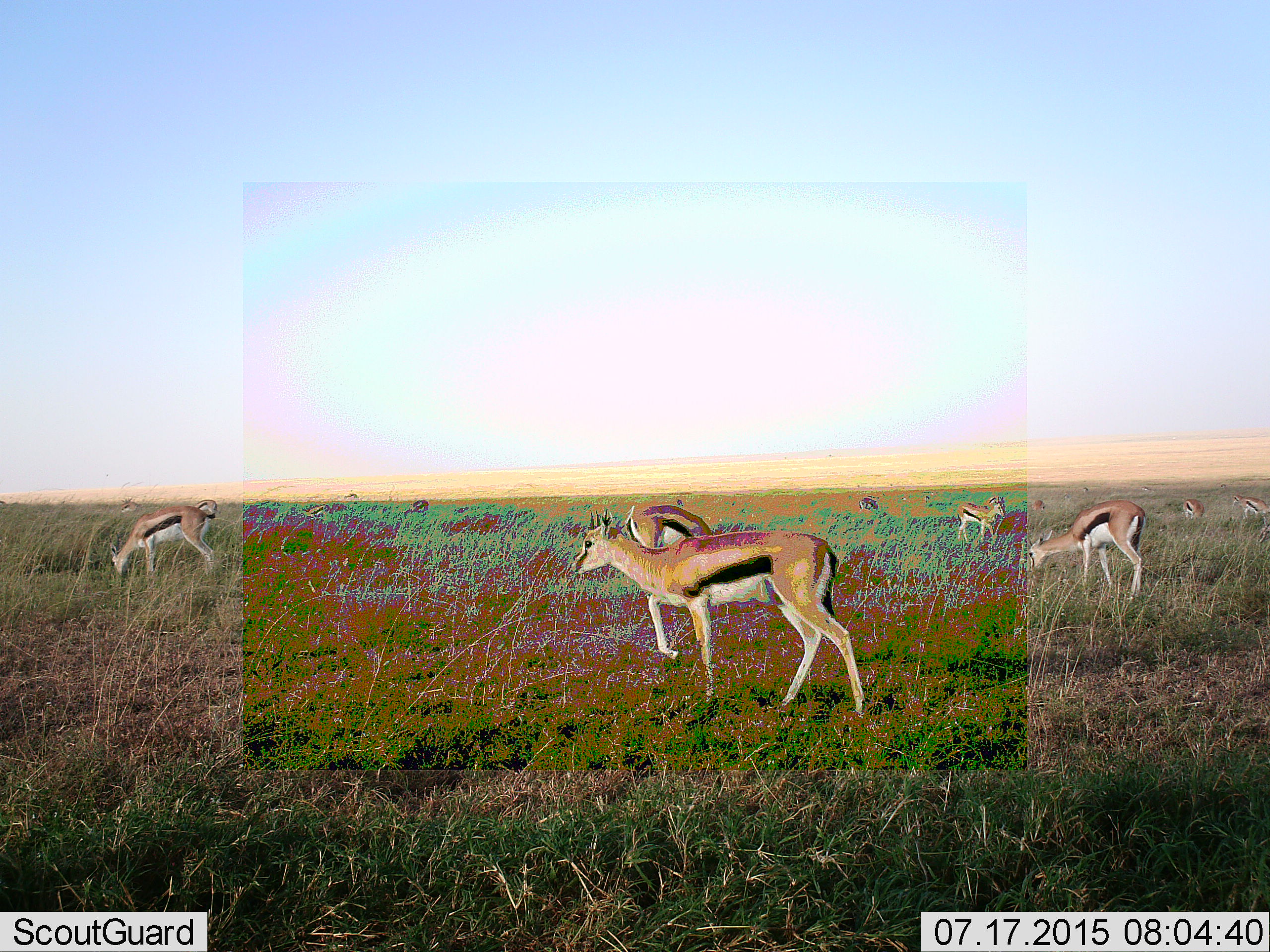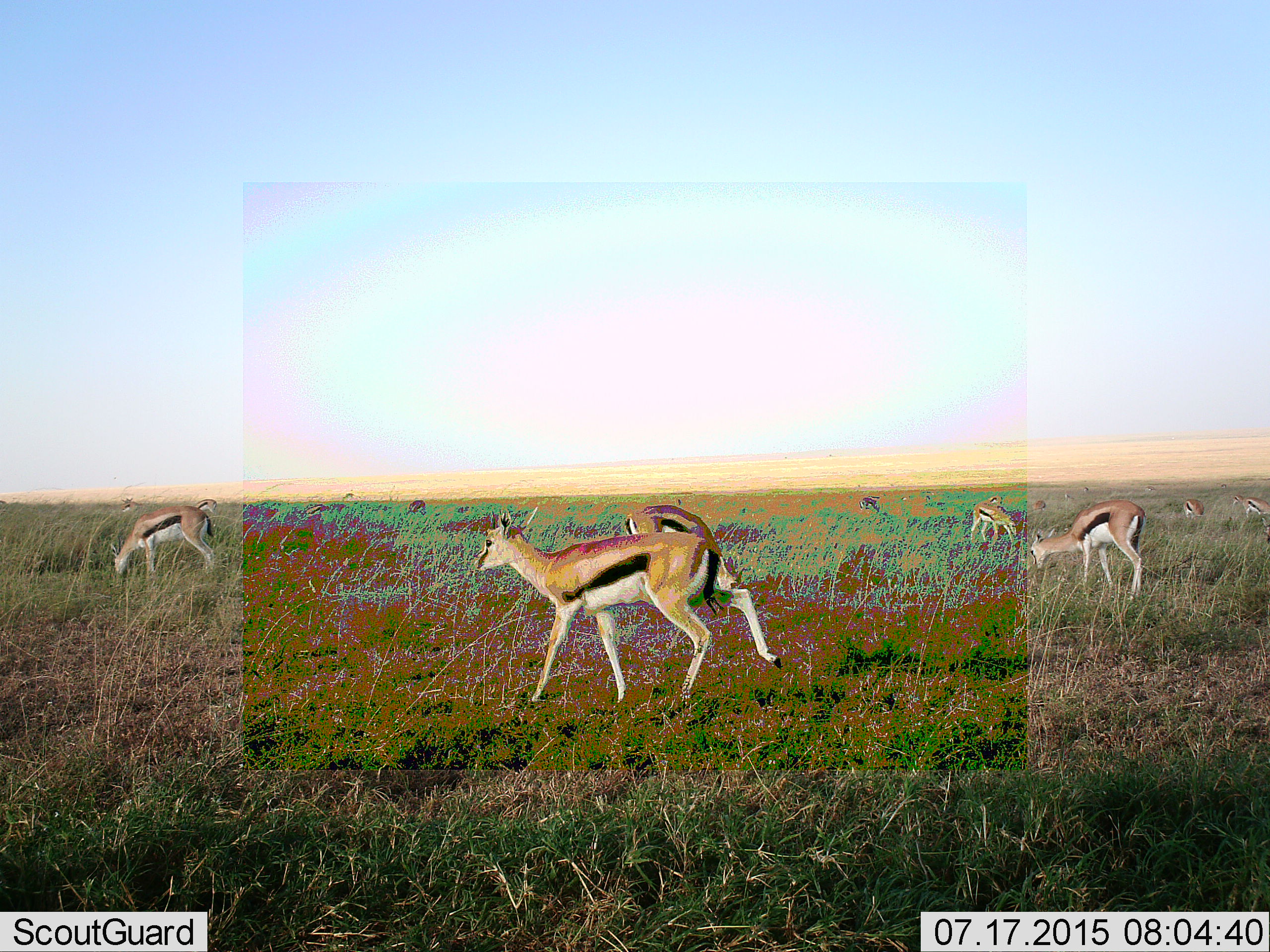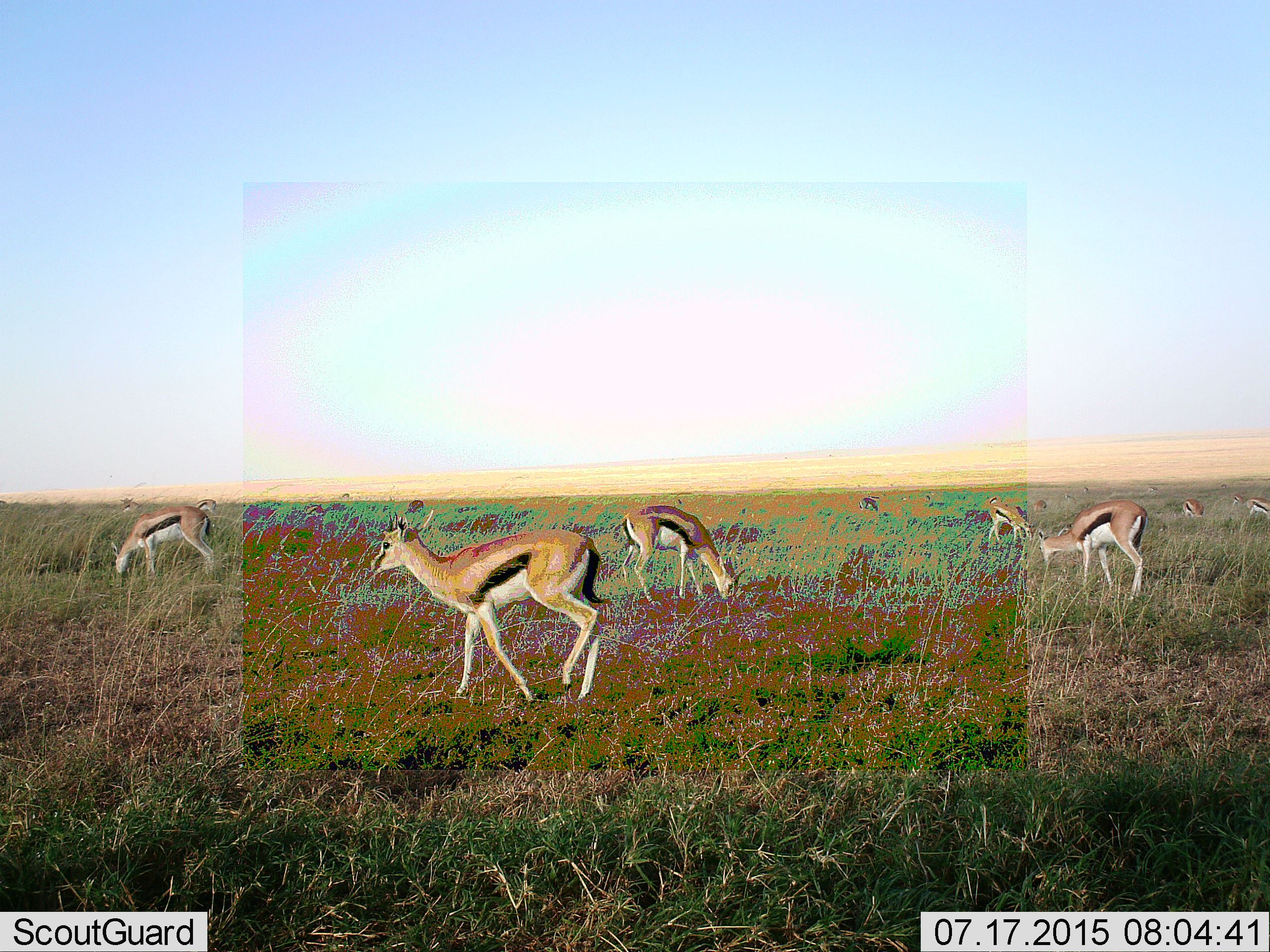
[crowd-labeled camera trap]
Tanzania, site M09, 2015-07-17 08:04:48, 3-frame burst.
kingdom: Animalia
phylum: Chordata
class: Mammalia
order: Artiodactyla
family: Bovidae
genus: Eudorcas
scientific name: Eudorcas thomsonii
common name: thomson's gazelle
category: gazellethomsons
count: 11-50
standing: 67%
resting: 0%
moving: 78%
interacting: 0%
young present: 22%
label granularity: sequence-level